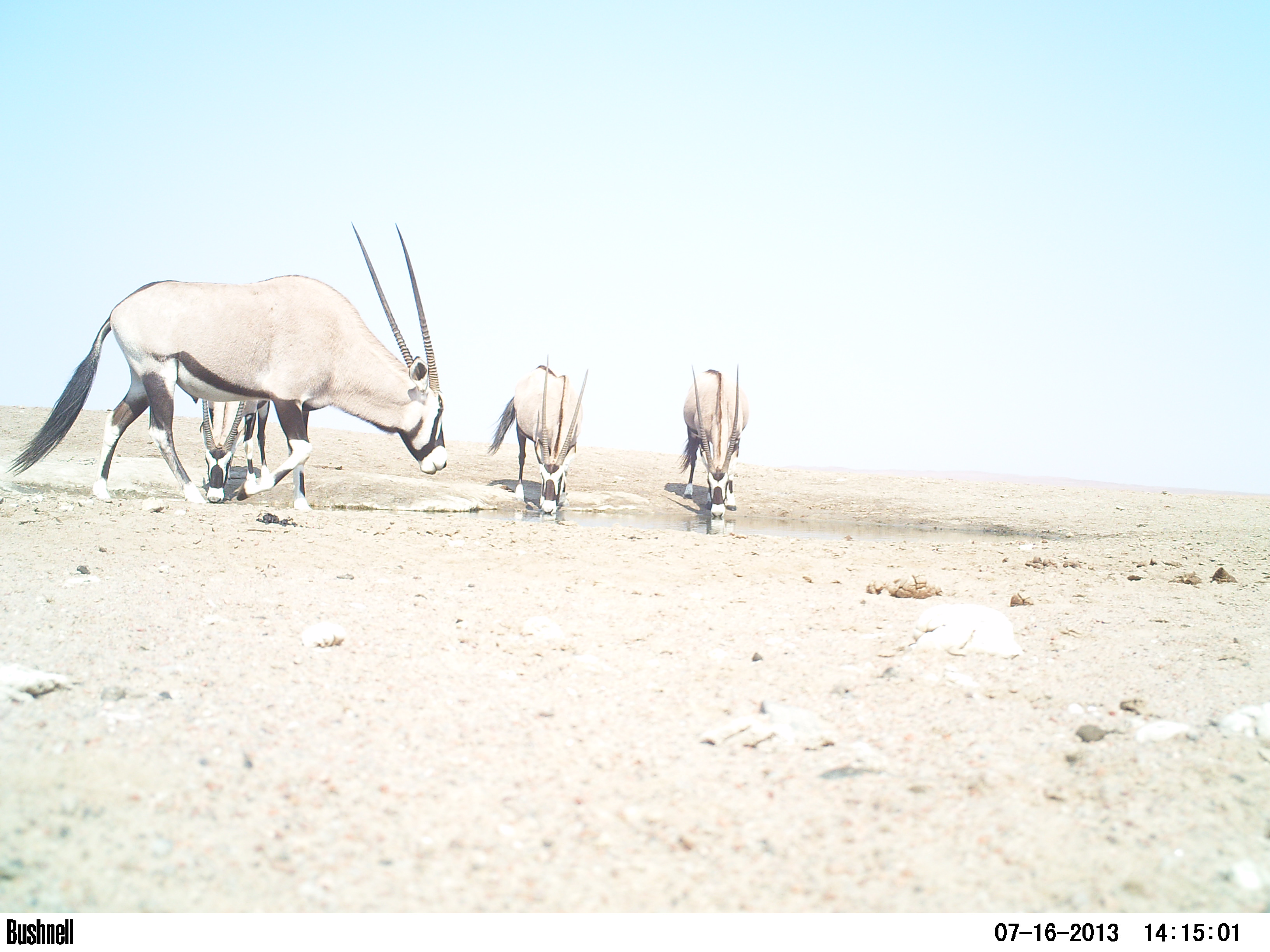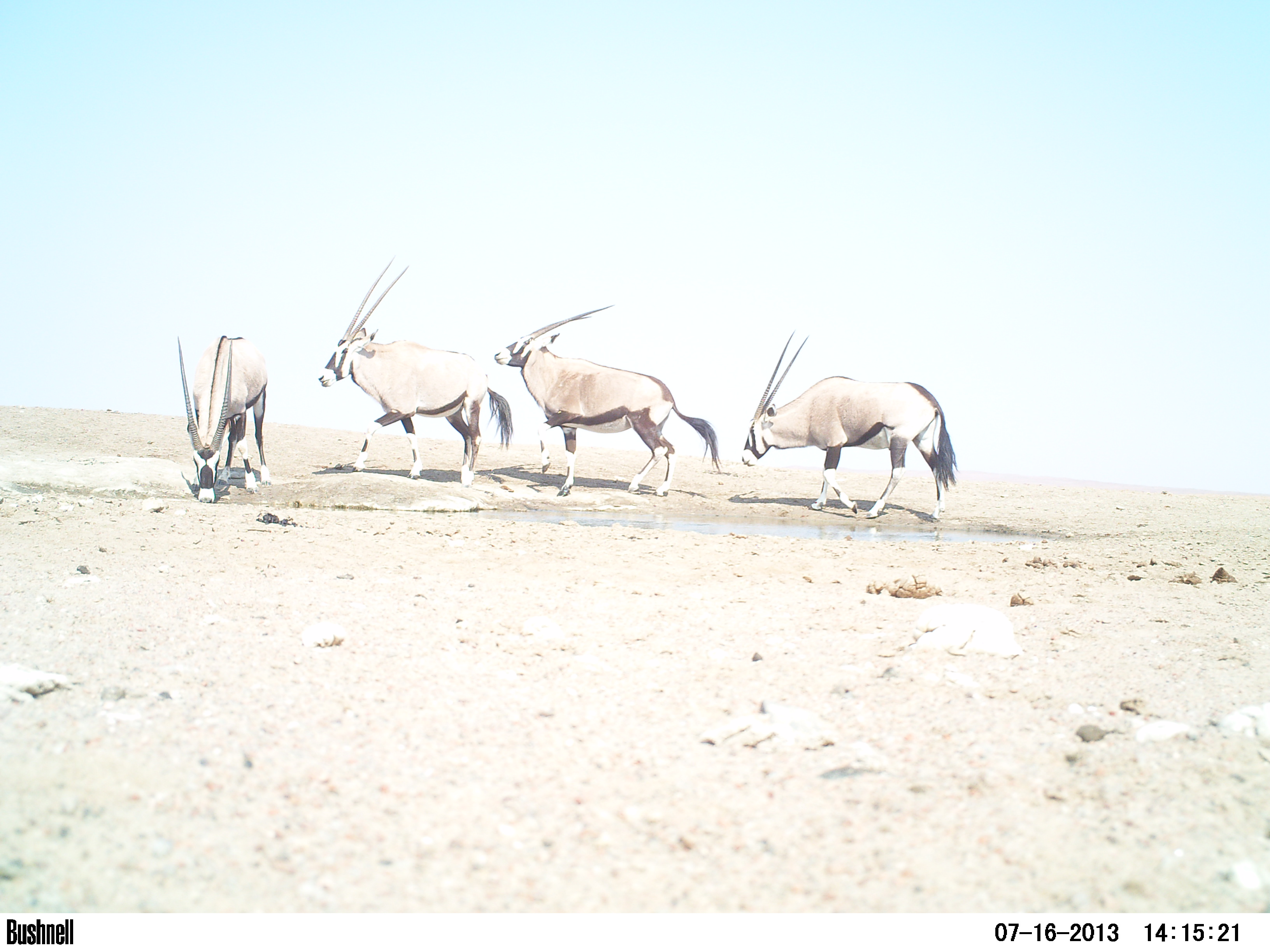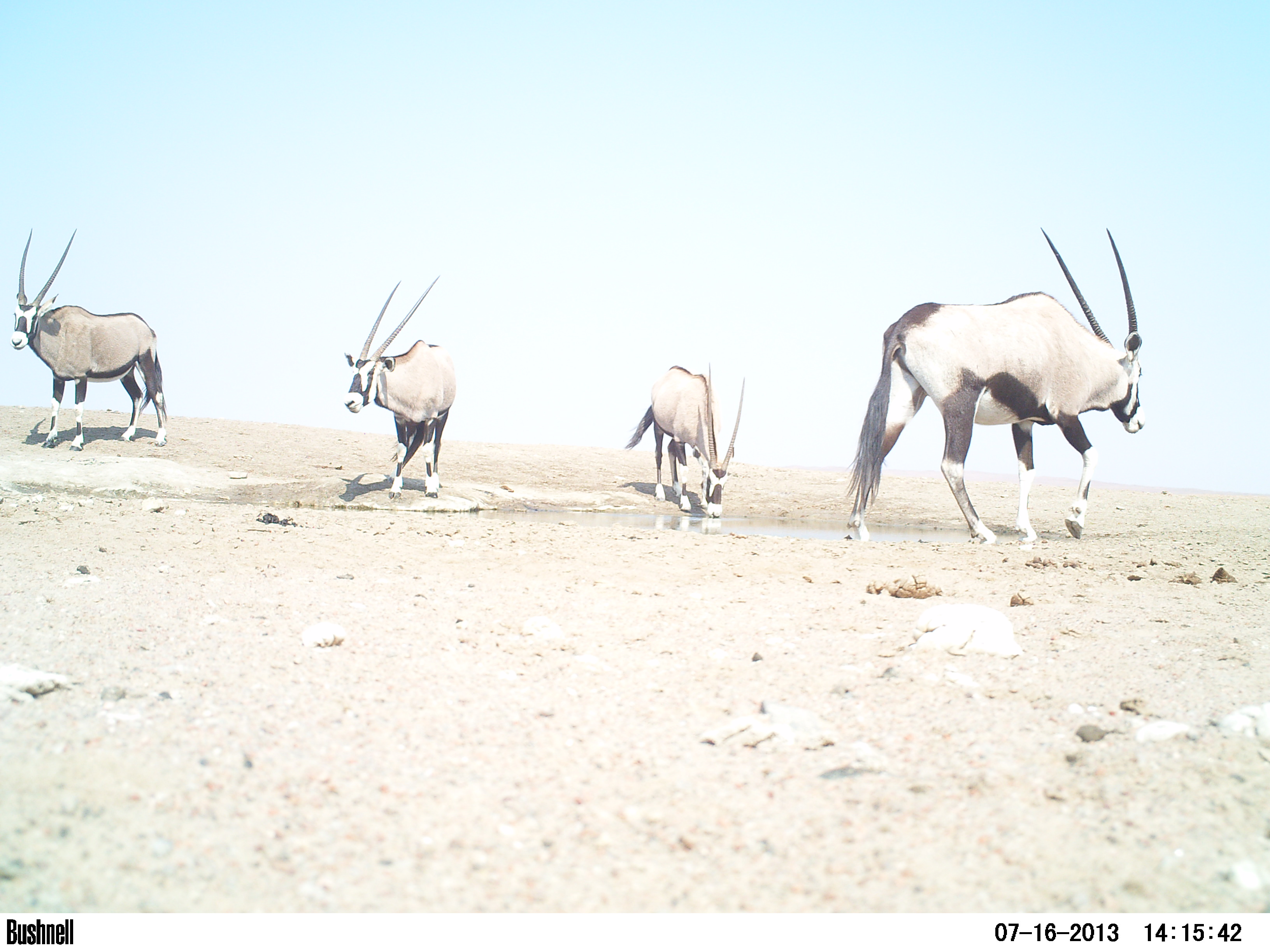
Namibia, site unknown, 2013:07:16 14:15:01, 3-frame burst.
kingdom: Animalia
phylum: Chordata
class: Mammalia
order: Artiodactyla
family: Bovidae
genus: Oryx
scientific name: Oryx gazella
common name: gemsbok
Oryx gazella (gemsbok).